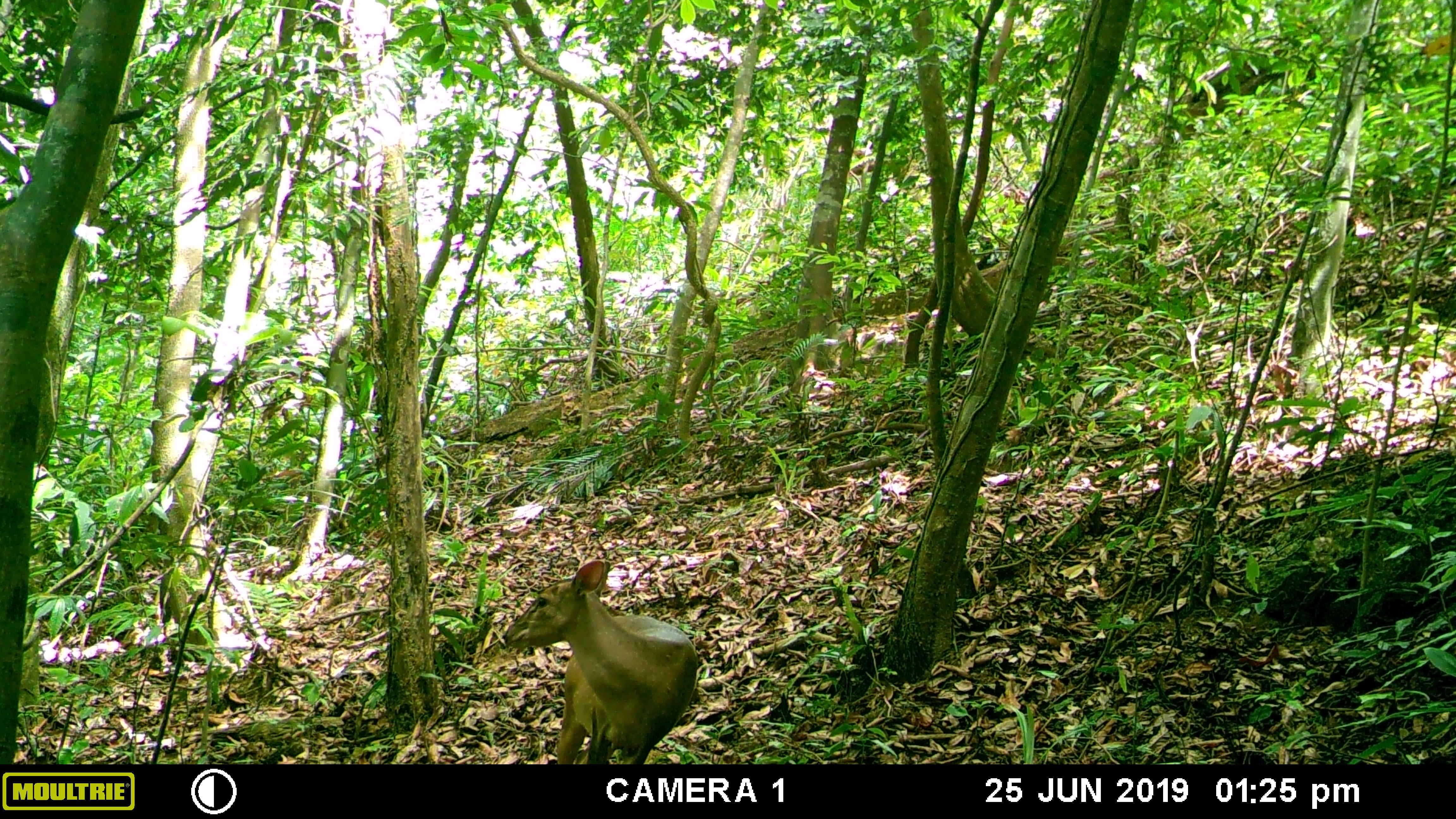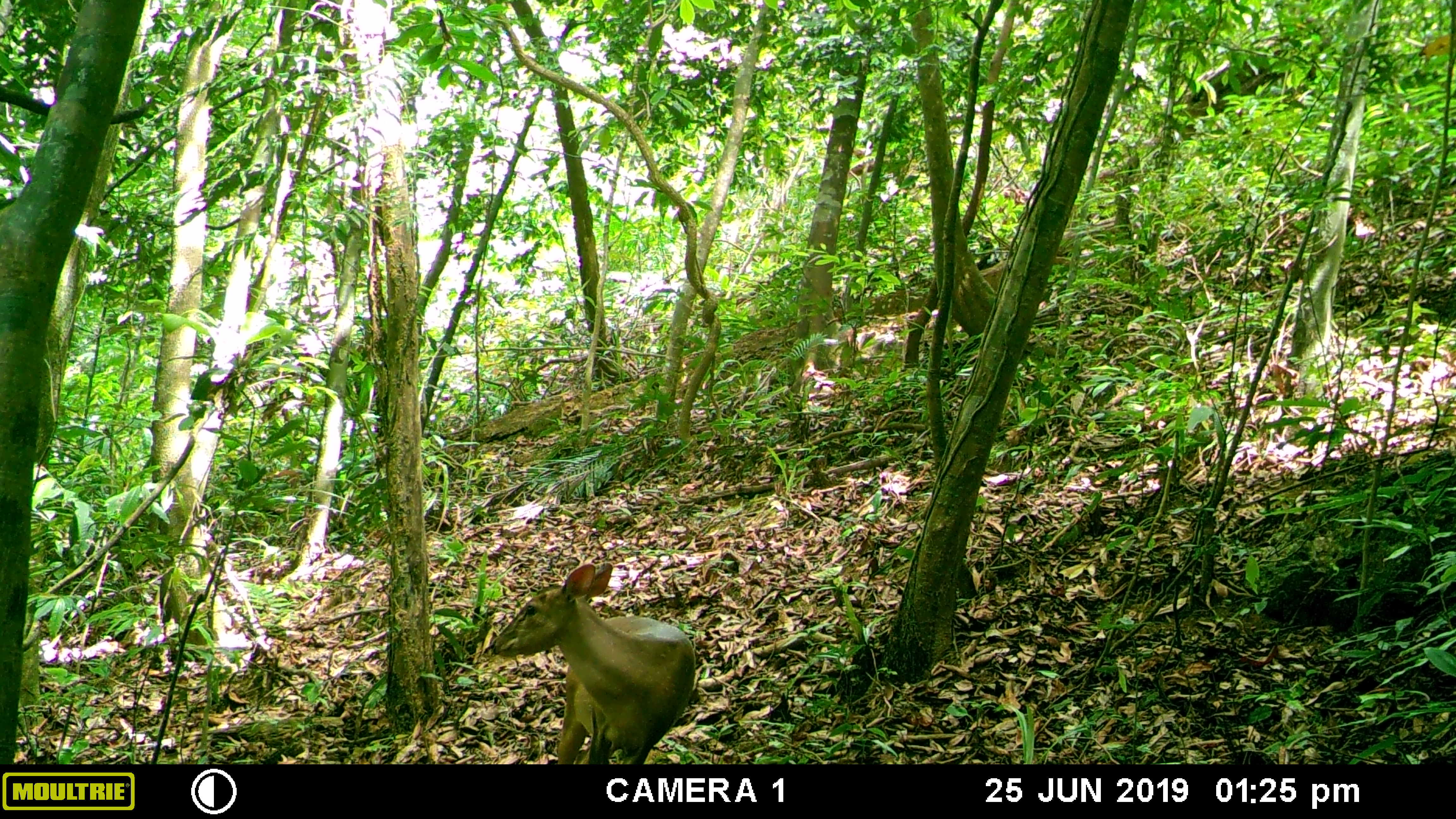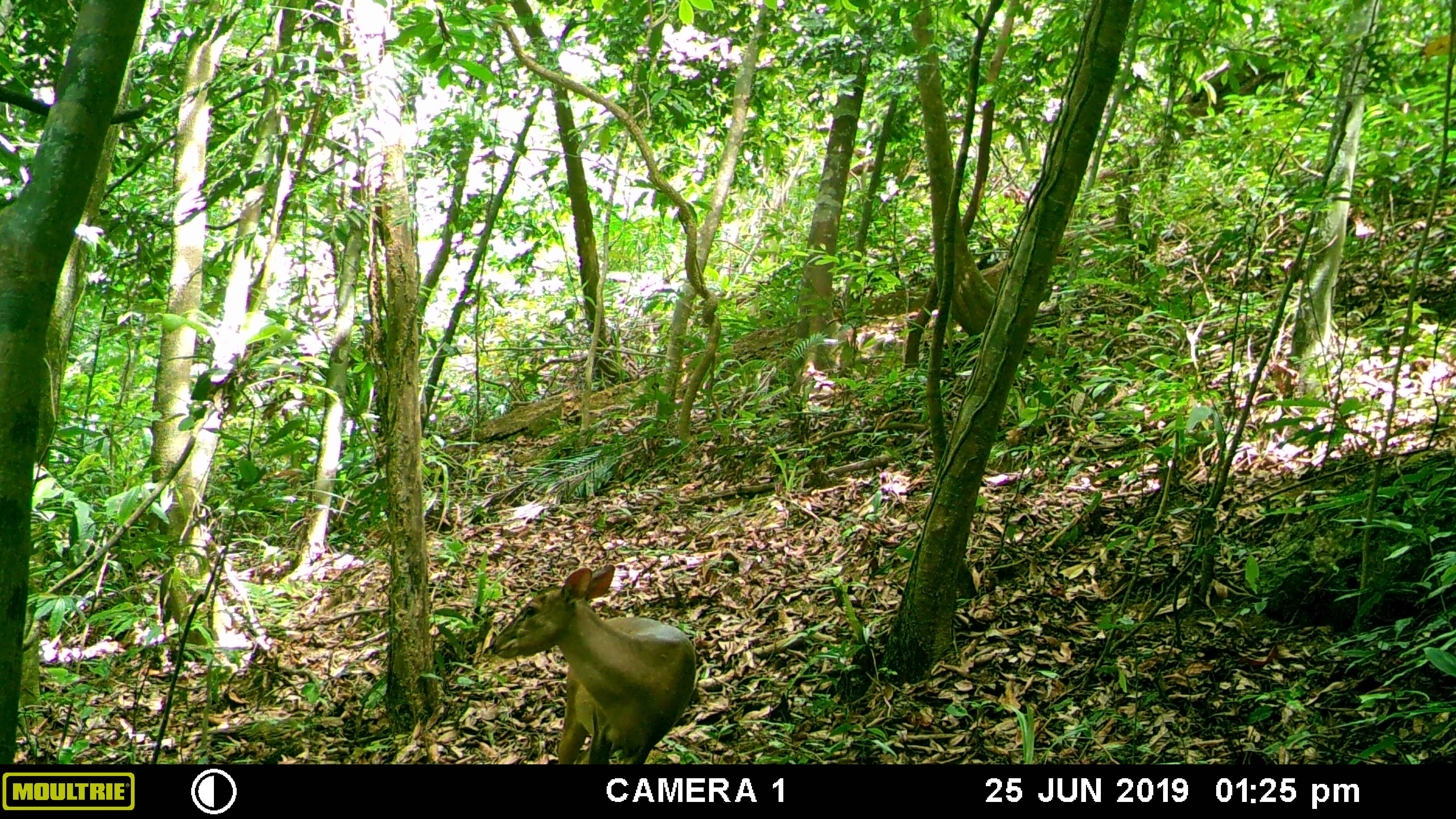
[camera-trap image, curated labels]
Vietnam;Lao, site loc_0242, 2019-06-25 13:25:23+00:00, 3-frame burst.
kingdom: Animalia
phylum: Chordata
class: Mammalia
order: Artiodactyla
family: Cervidae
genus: Muntiacus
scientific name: Muntiacus vuquangensis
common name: large-antlered muntjac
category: large antlered muntjac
Large antlered muntjac (large-antlered muntjac) (Muntiacus vuquangensis). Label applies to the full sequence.